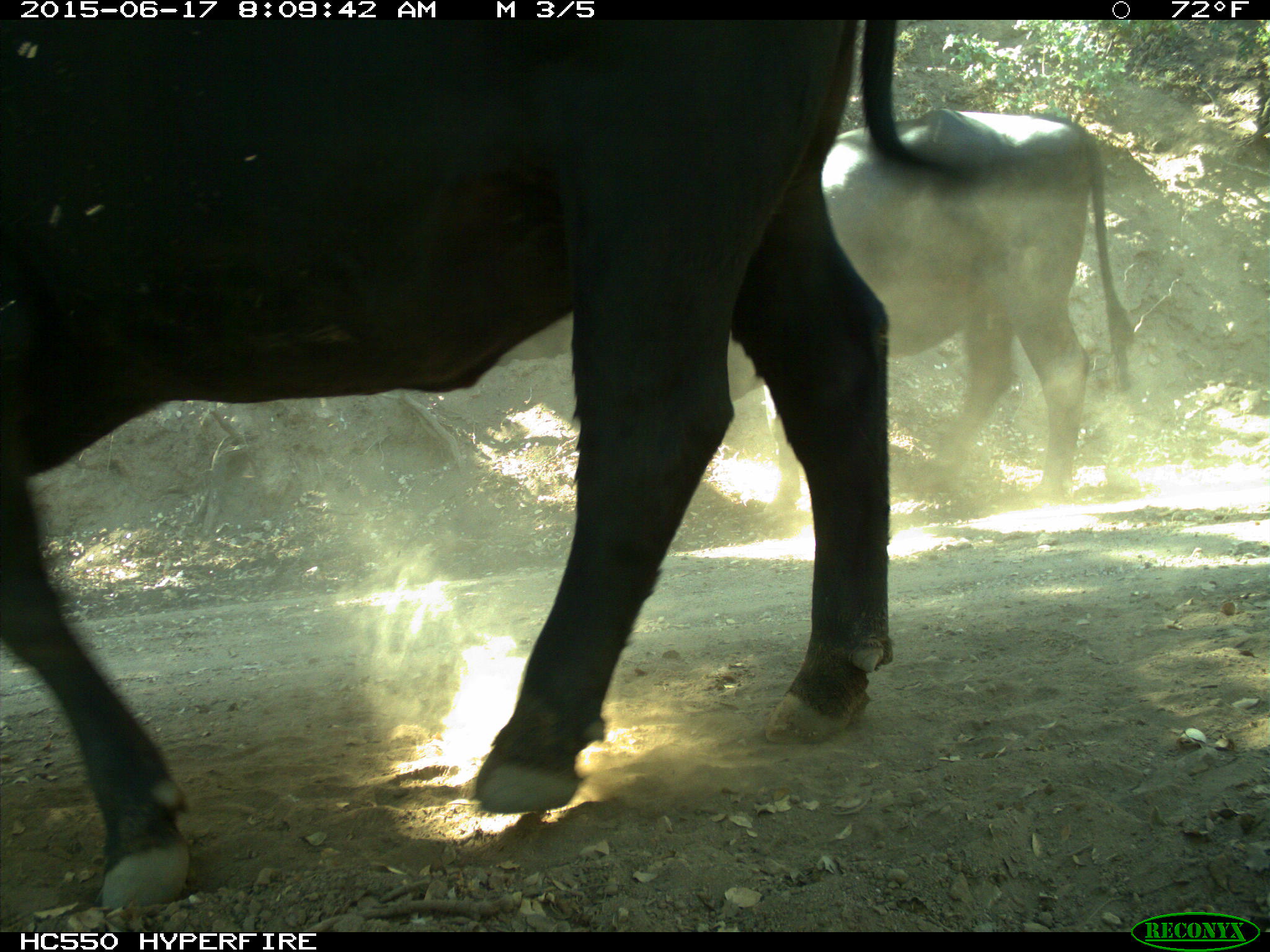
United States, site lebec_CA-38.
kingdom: Animalia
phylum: Chordata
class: Mammalia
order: Artiodactyla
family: Bovidae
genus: Bos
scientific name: Bos taurus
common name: domestic cow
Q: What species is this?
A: Bos taurus (domestic cow).